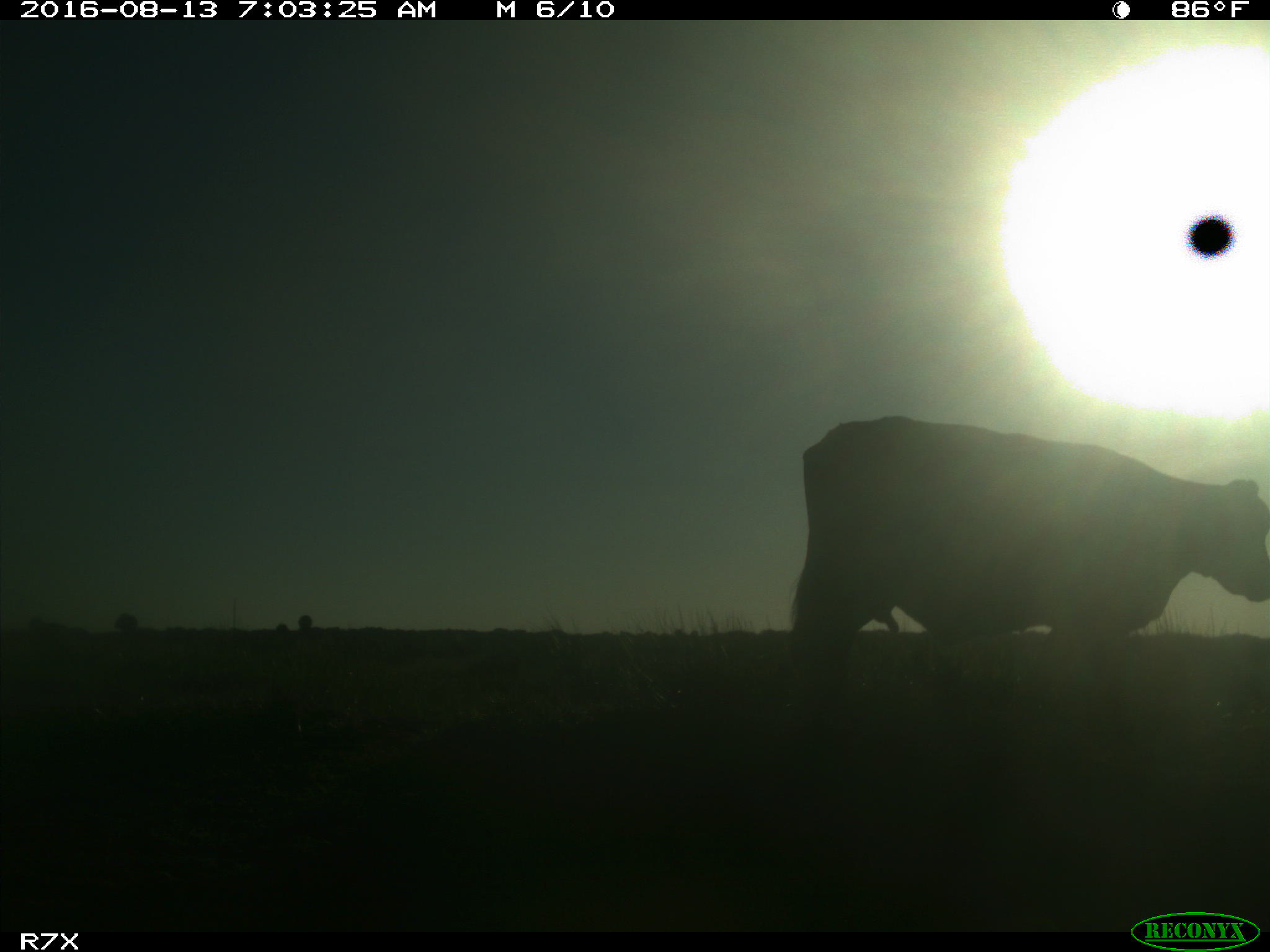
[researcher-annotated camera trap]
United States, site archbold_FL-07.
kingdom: Animalia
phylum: Chordata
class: Mammalia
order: Artiodactyla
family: Bovidae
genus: Bos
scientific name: Bos taurus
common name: domestic cow